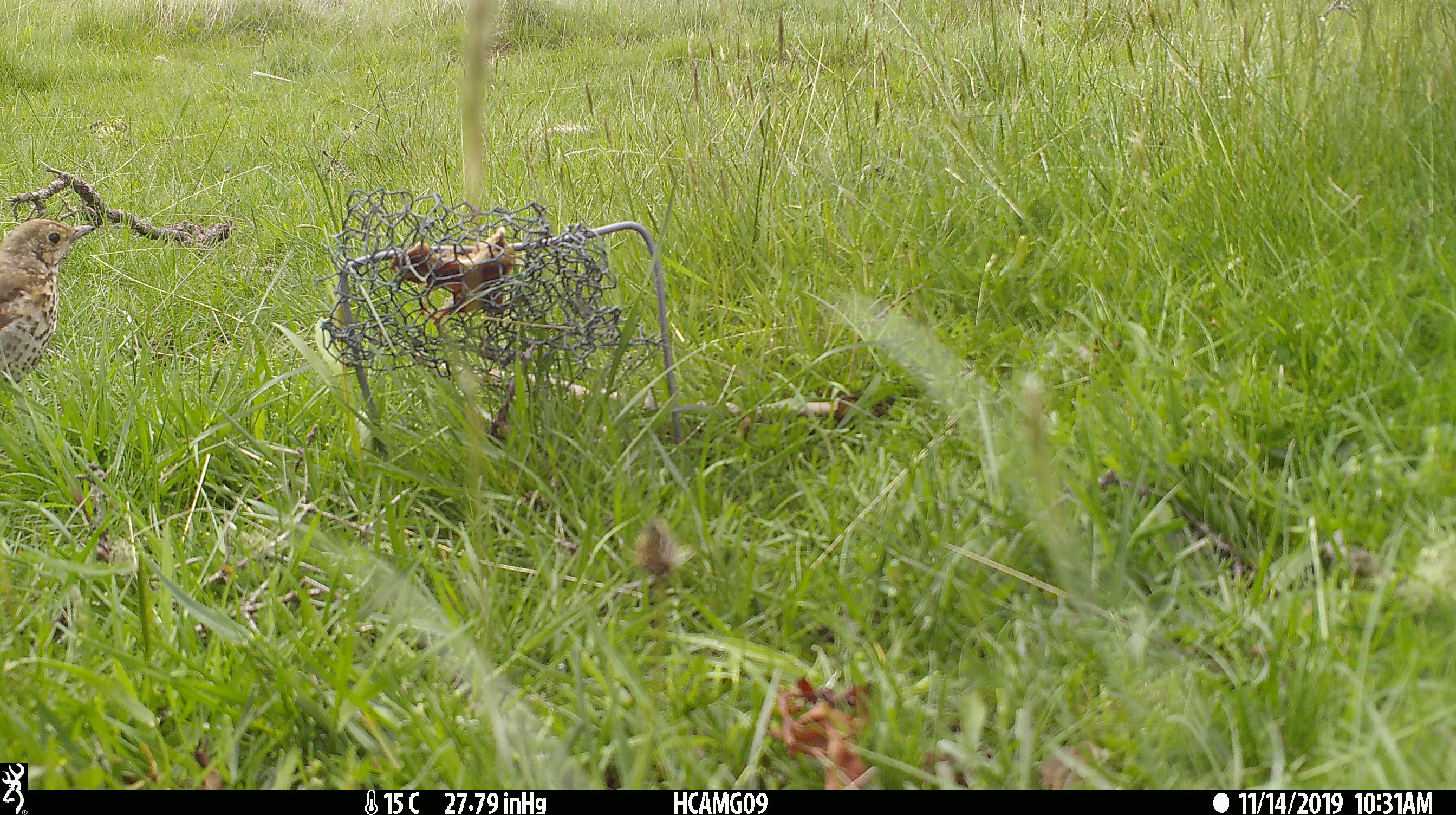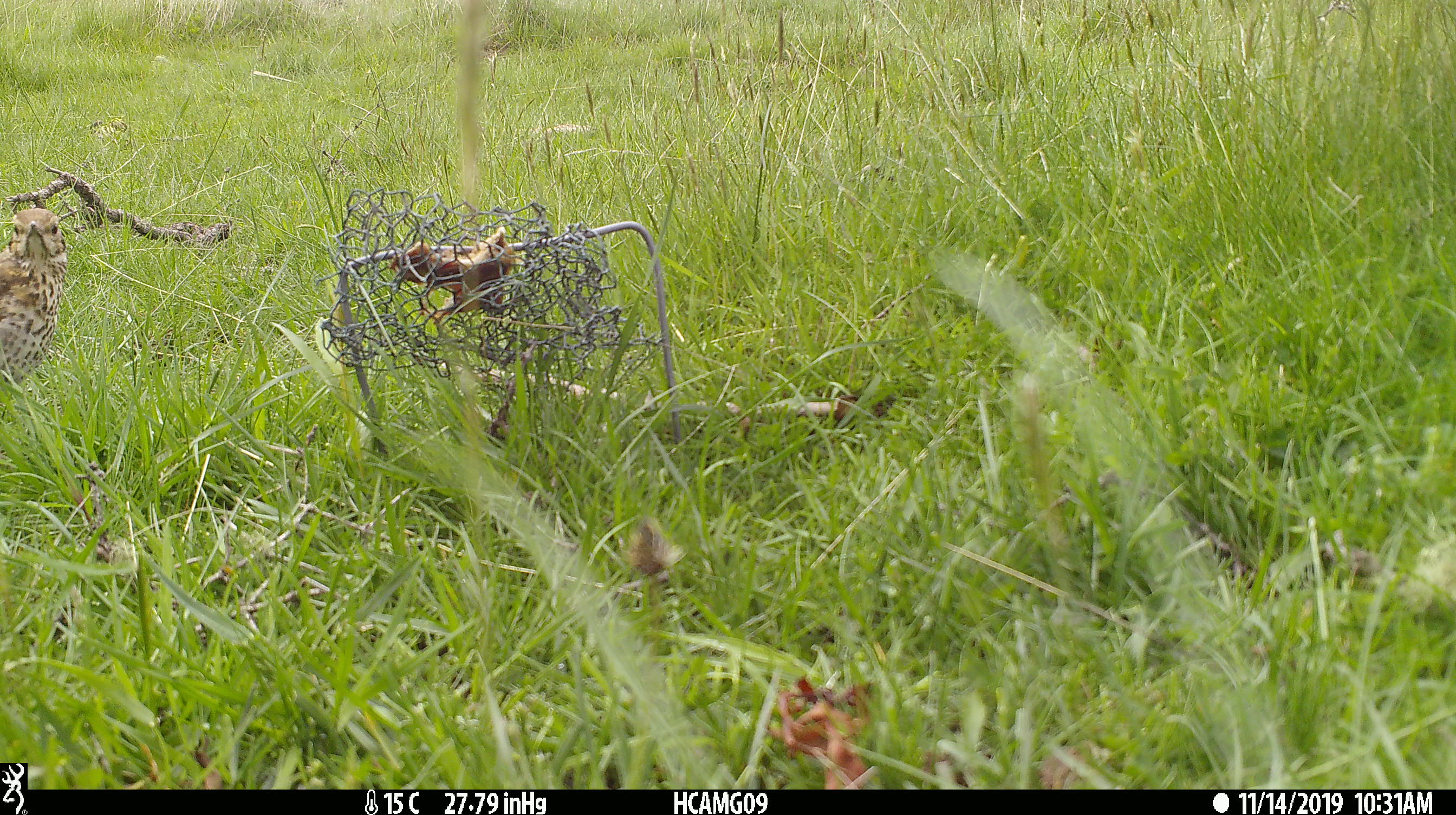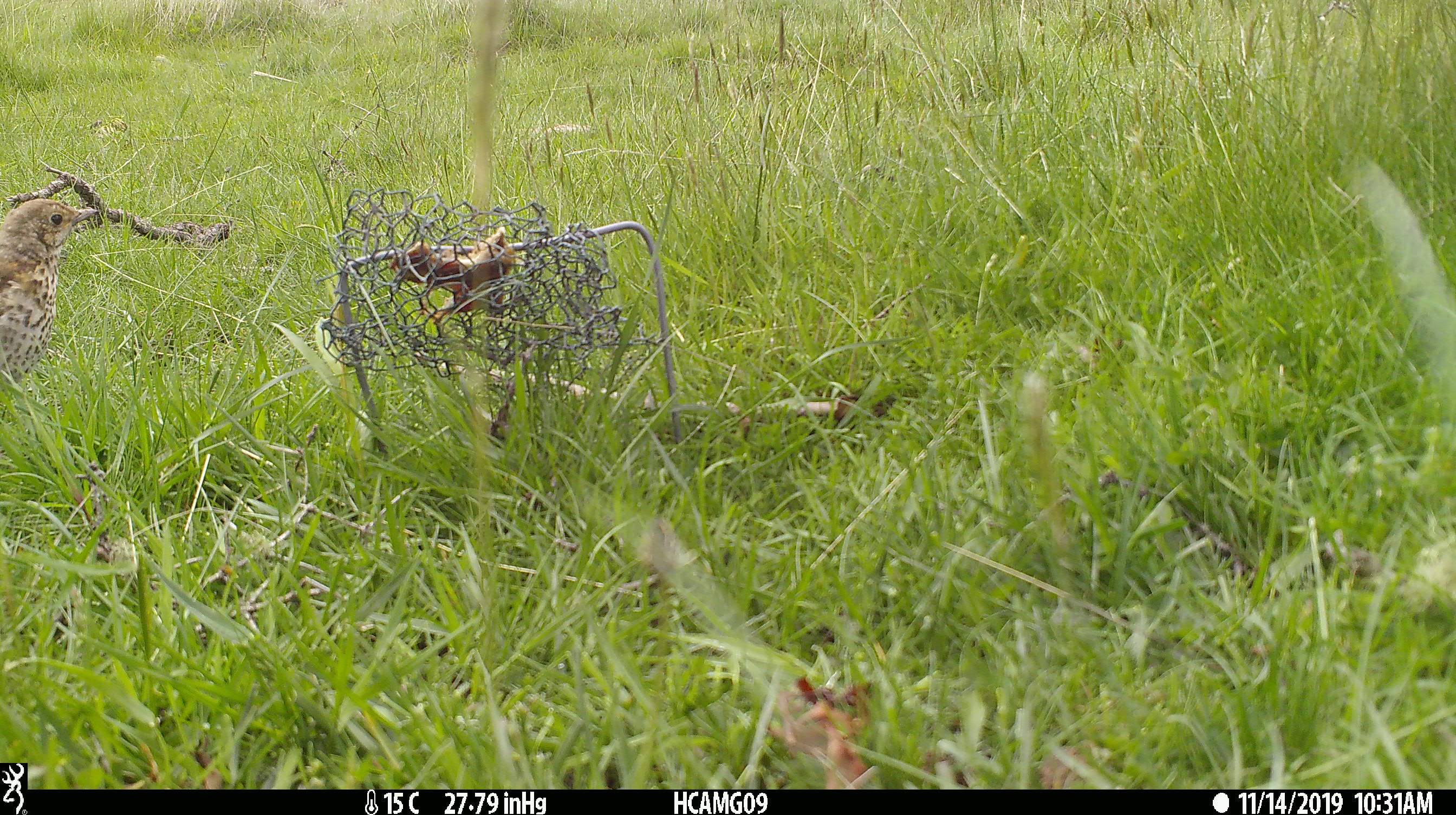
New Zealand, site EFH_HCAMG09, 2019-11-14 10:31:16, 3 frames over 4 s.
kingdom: Animalia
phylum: Chordata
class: Aves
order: Passeriformes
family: Turdidae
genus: Turdus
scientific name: Turdus philomelos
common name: song thrush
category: thrush